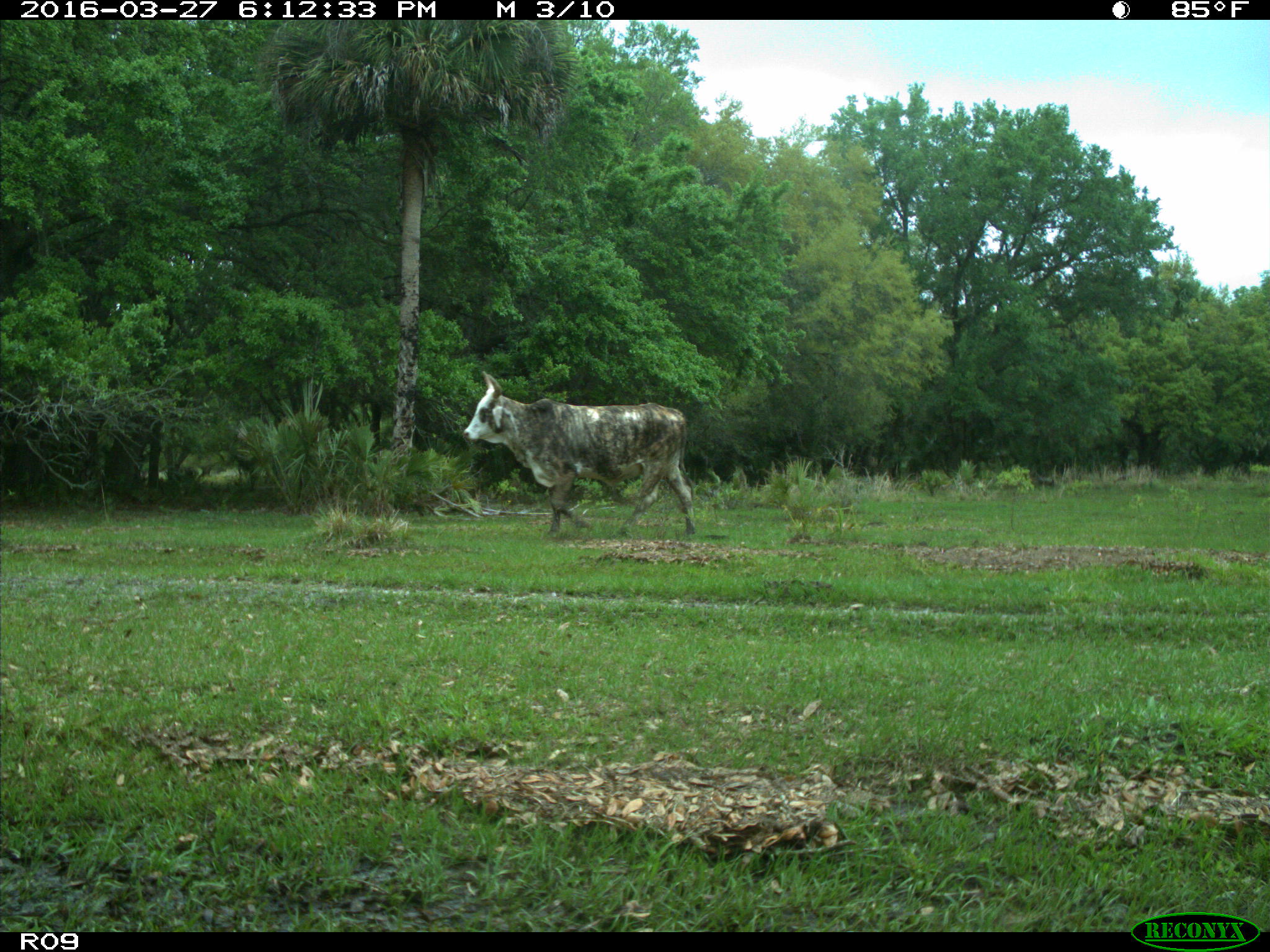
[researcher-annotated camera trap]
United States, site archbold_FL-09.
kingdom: Animalia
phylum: Chordata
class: Mammalia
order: Artiodactyla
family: Bovidae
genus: Bos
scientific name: Bos taurus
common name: domestic cow